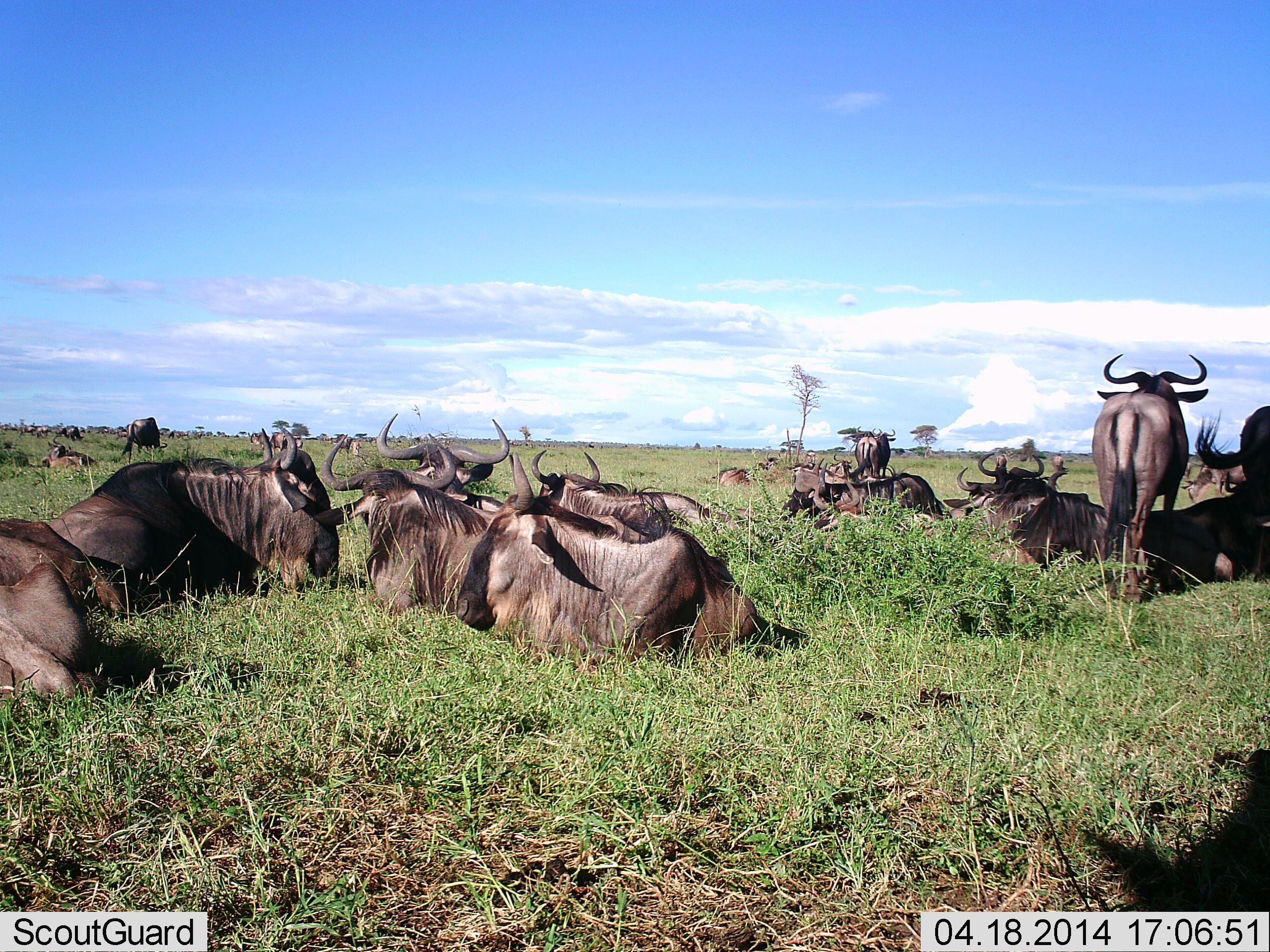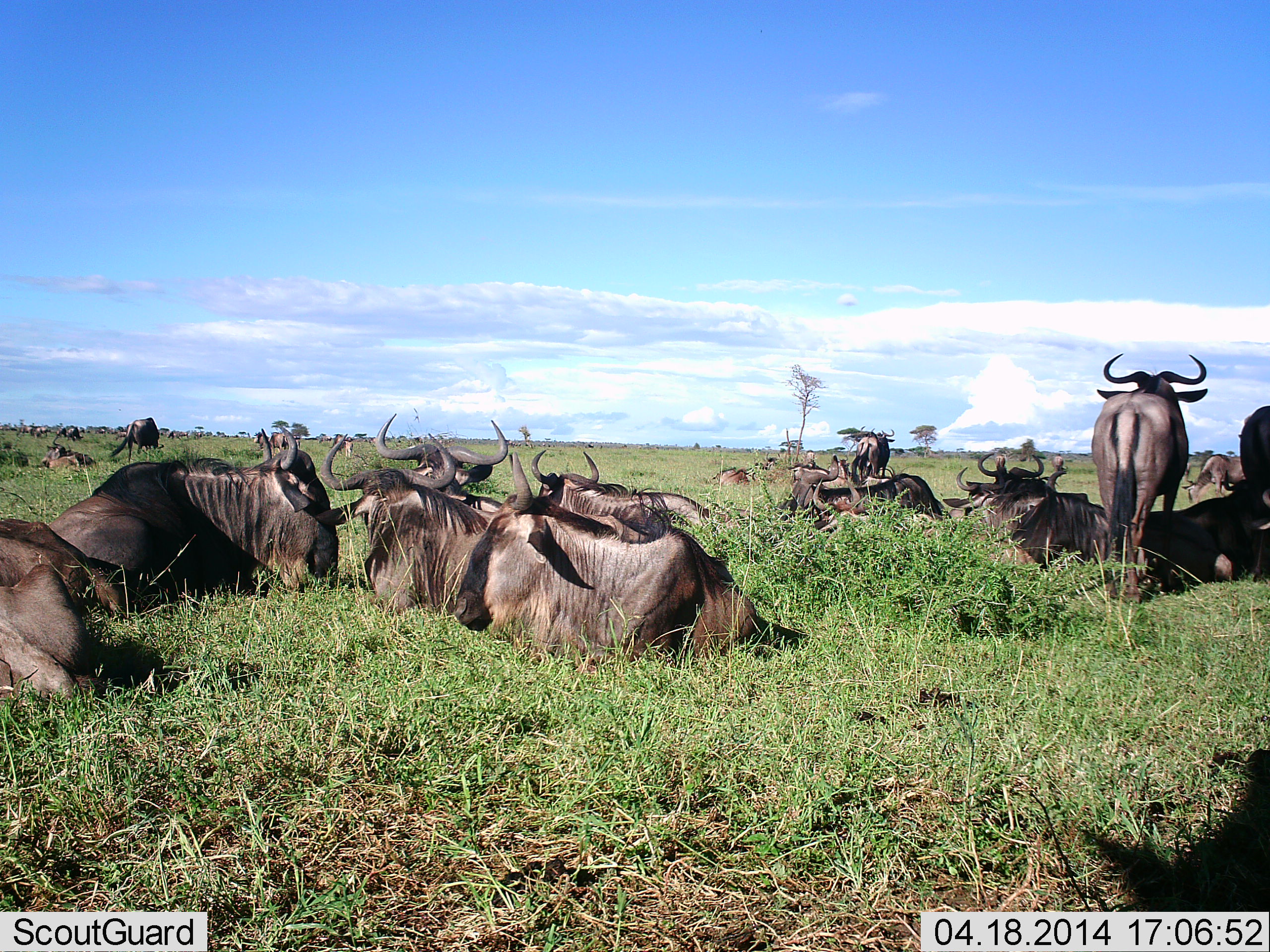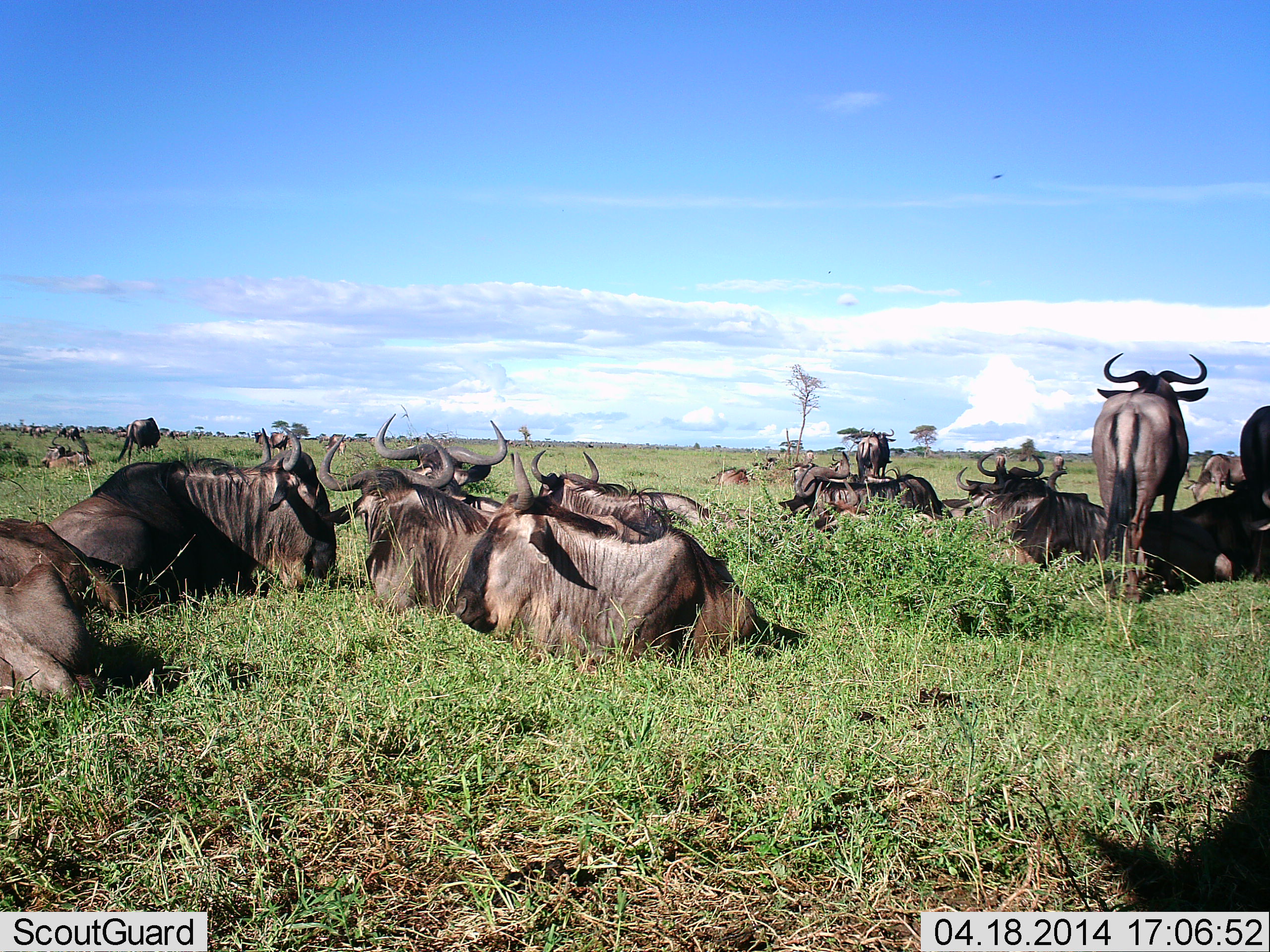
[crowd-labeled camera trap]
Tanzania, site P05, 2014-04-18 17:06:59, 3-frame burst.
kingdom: Animalia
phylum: Chordata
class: Mammalia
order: Artiodactyla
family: Bovidae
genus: Connochaetes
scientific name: Connochaetes taurinus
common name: blue wildebeest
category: wildebeest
Wildebeest (blue wildebeest) (Connochaetes taurinus), count 11-50. Behavior (volunteer vote fractions): standing 30%, resting 100%, moving 0%, interacting 0%. Young present (vote fraction): 0%. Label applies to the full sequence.